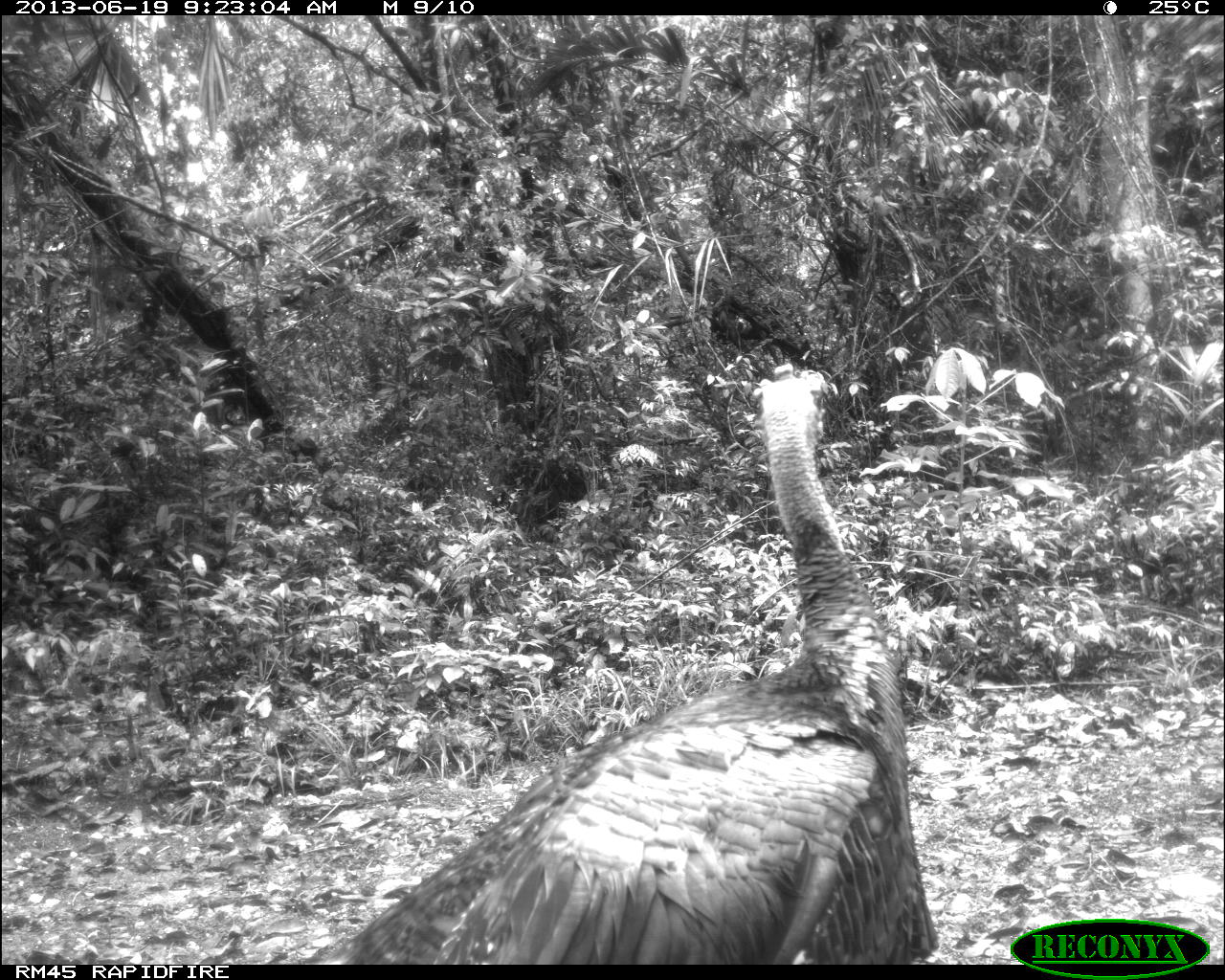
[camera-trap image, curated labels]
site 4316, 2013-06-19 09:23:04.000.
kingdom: Animalia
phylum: Chordata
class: Aves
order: Galliformes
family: Phasianidae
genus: Meleagris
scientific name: Meleagris ocellata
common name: ocellated turkey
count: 1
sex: male